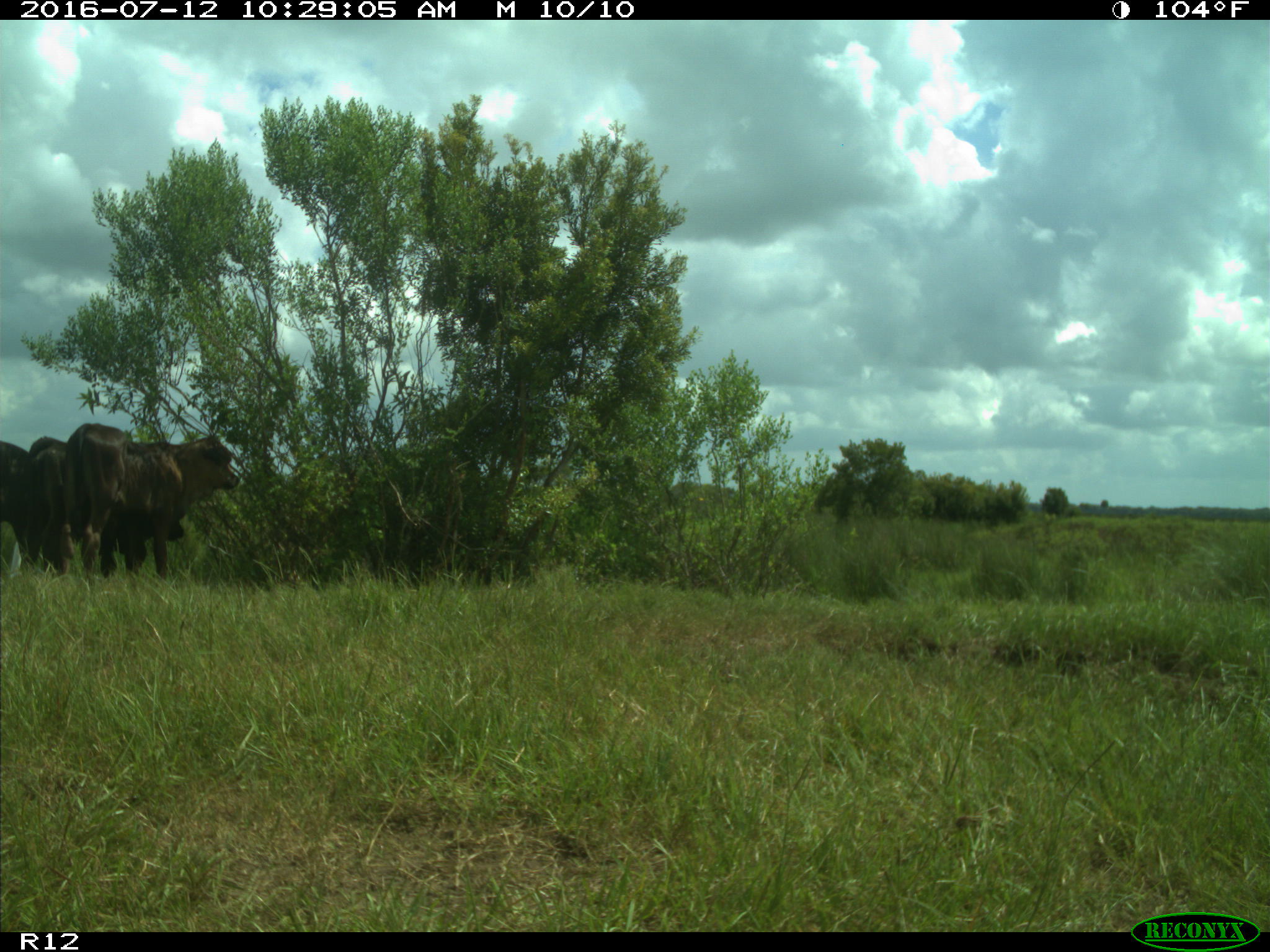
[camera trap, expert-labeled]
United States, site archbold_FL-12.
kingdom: Animalia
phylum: Chordata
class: Mammalia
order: Artiodactyla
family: Bovidae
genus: Bos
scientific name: Bos taurus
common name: domestic cow